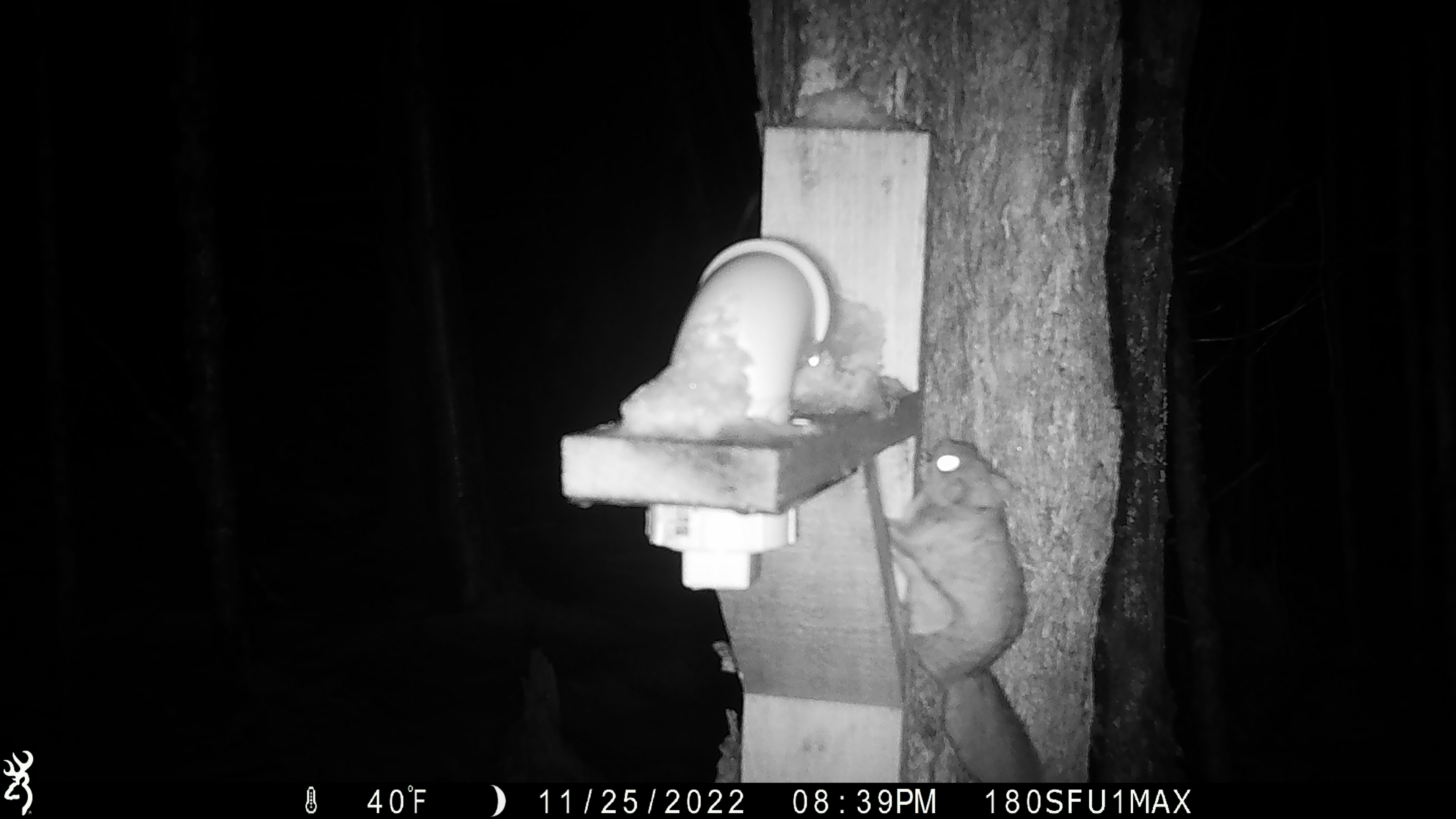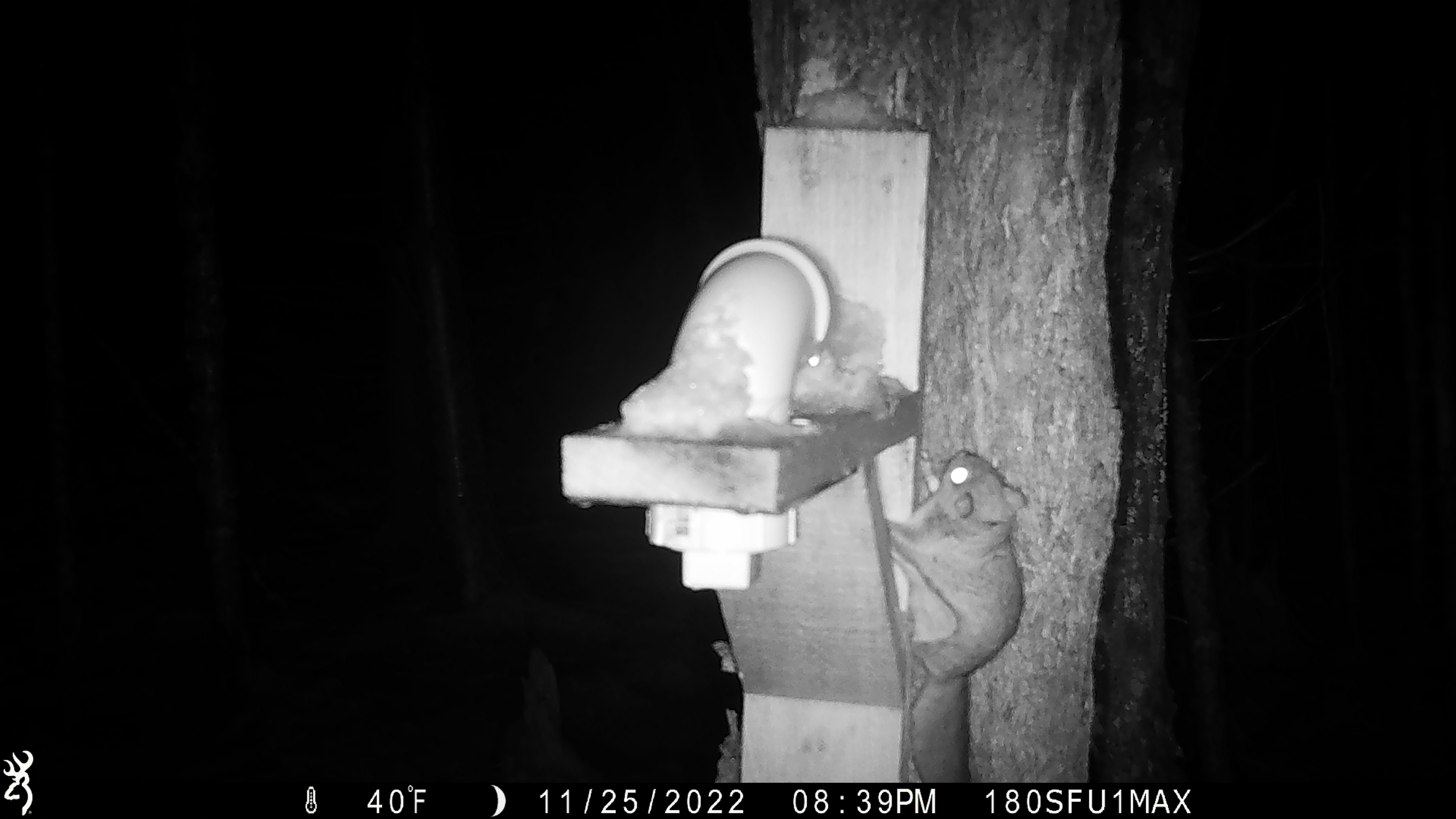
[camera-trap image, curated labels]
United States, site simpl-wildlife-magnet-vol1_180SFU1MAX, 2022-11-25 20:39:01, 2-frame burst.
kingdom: Animalia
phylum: Chordata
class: Mammalia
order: Rodentia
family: Sciuridae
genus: Glaucomys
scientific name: Glaucomys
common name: flying squirrel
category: flying squirrel sp.